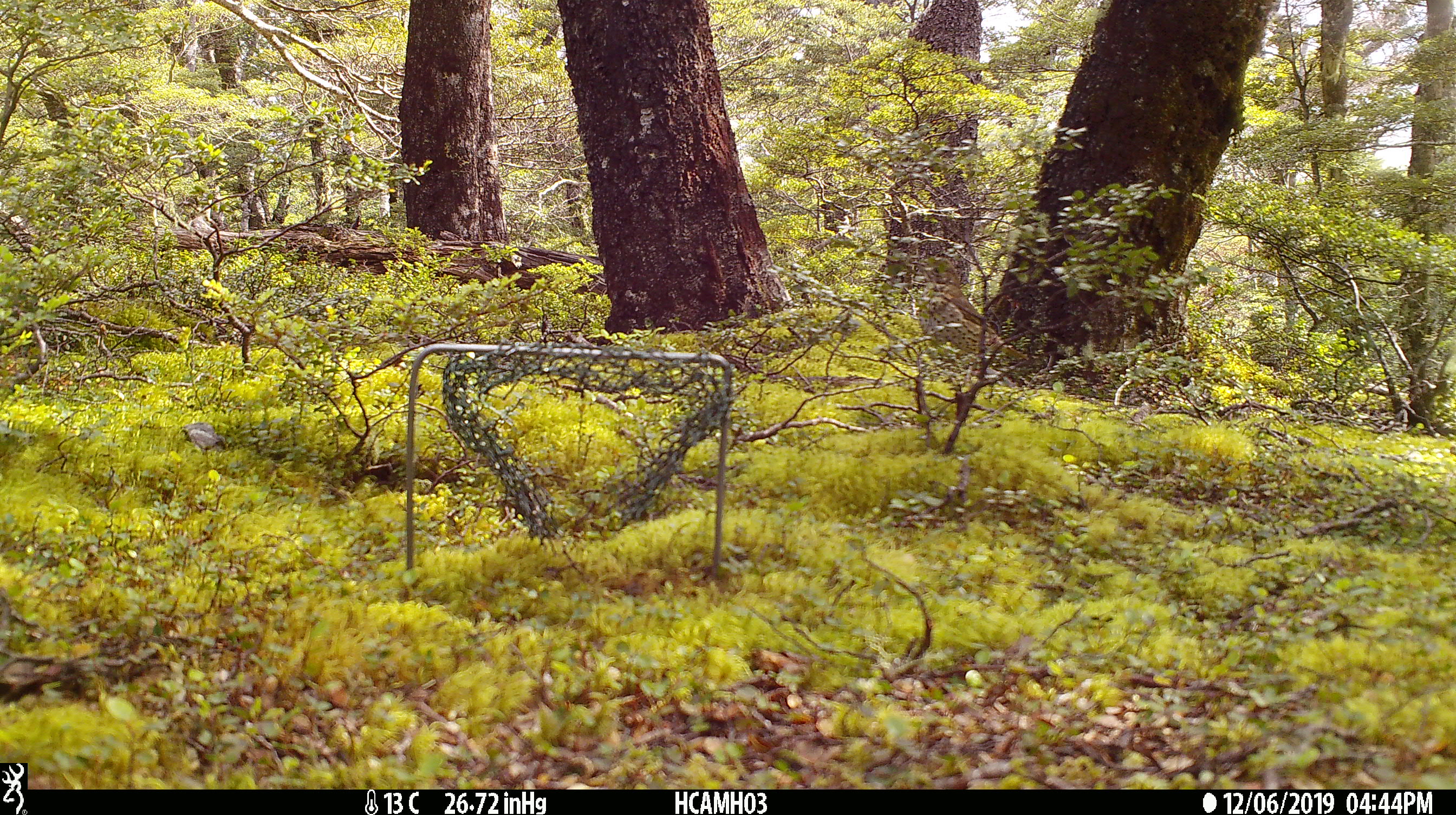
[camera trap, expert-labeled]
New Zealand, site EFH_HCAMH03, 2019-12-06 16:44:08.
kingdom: Animalia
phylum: Chordata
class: Aves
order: Passeriformes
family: Turdidae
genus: Turdus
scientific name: Turdus philomelos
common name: song thrush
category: thrush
Thrush (song thrush) (Turdus philomelos).